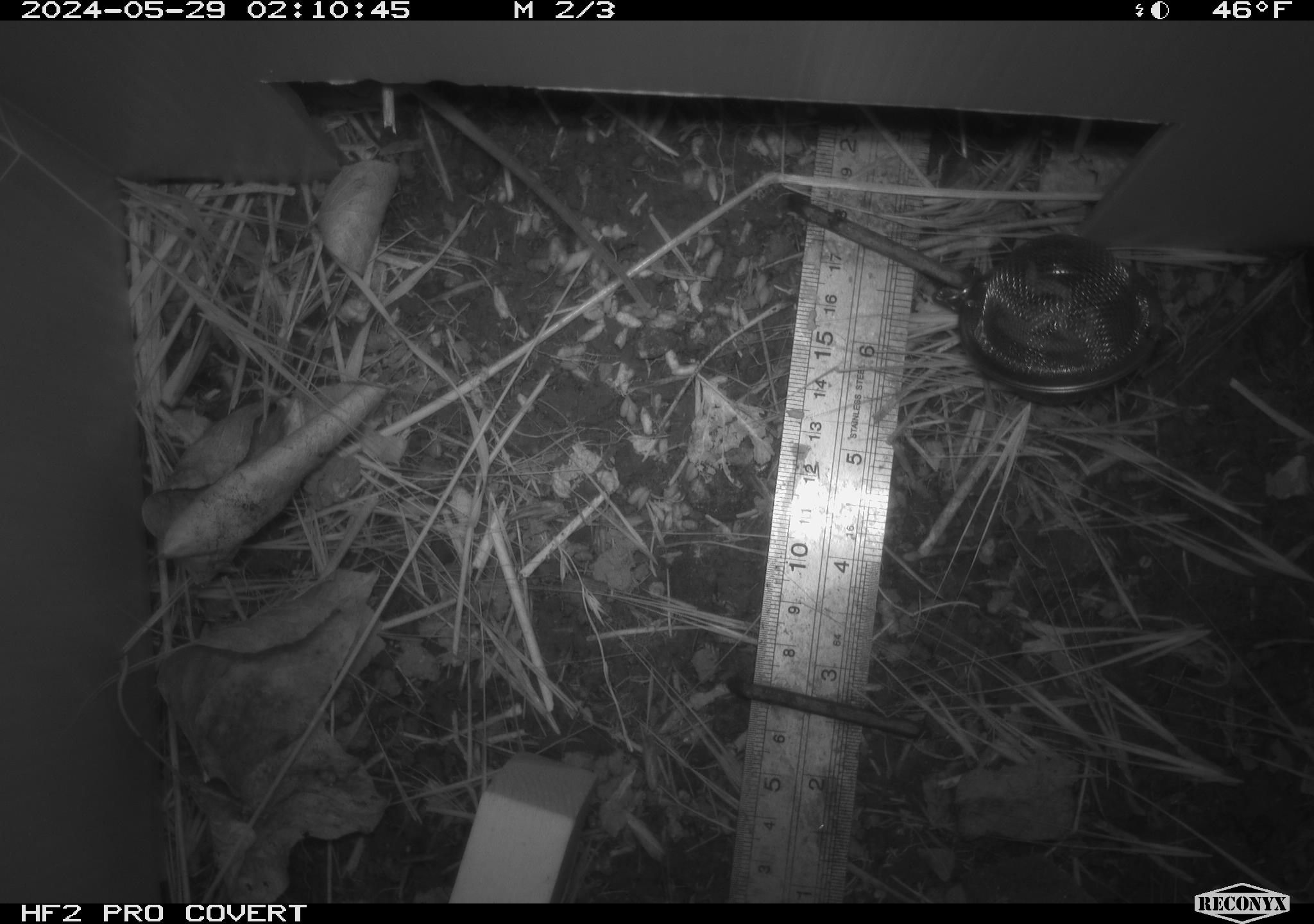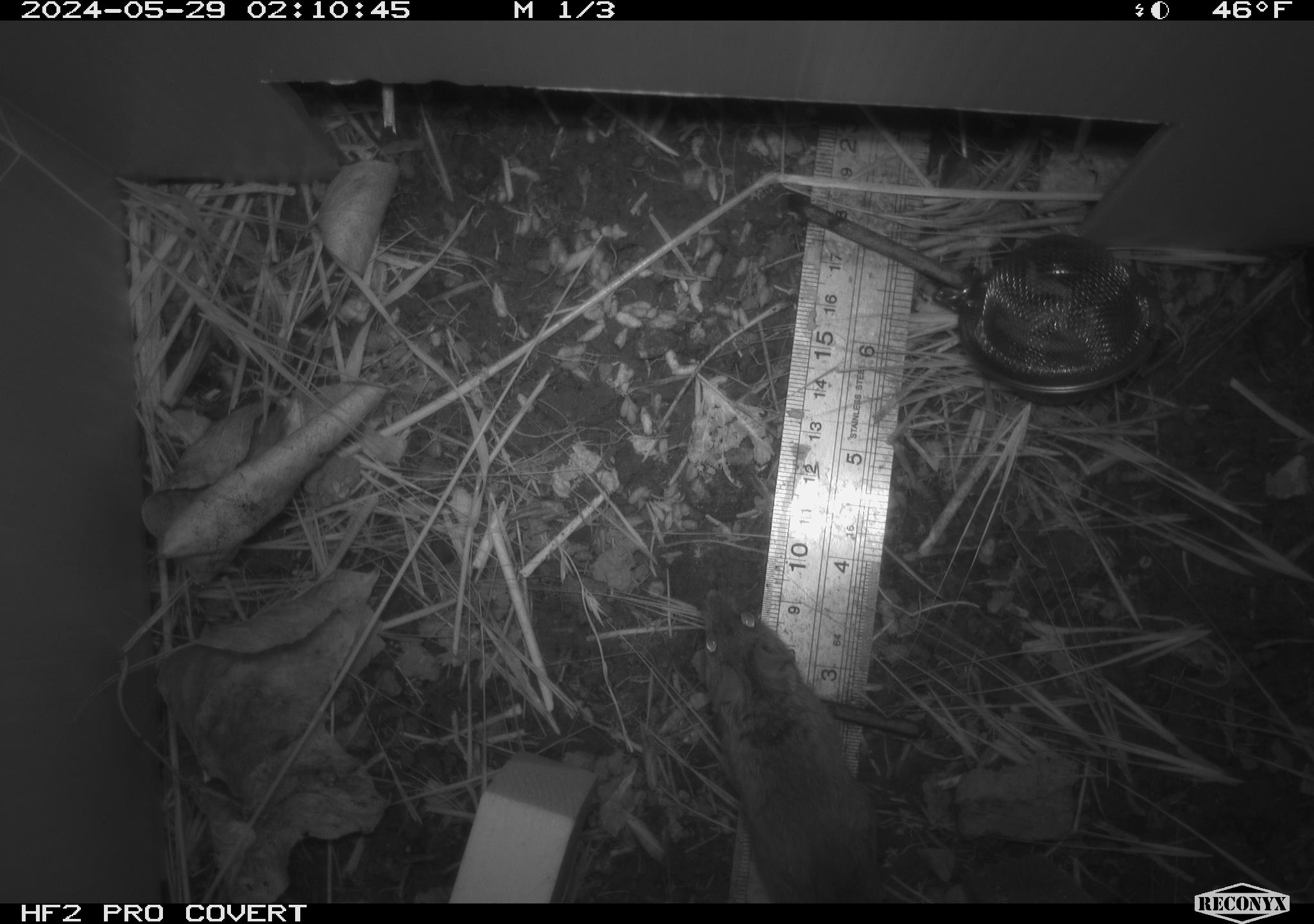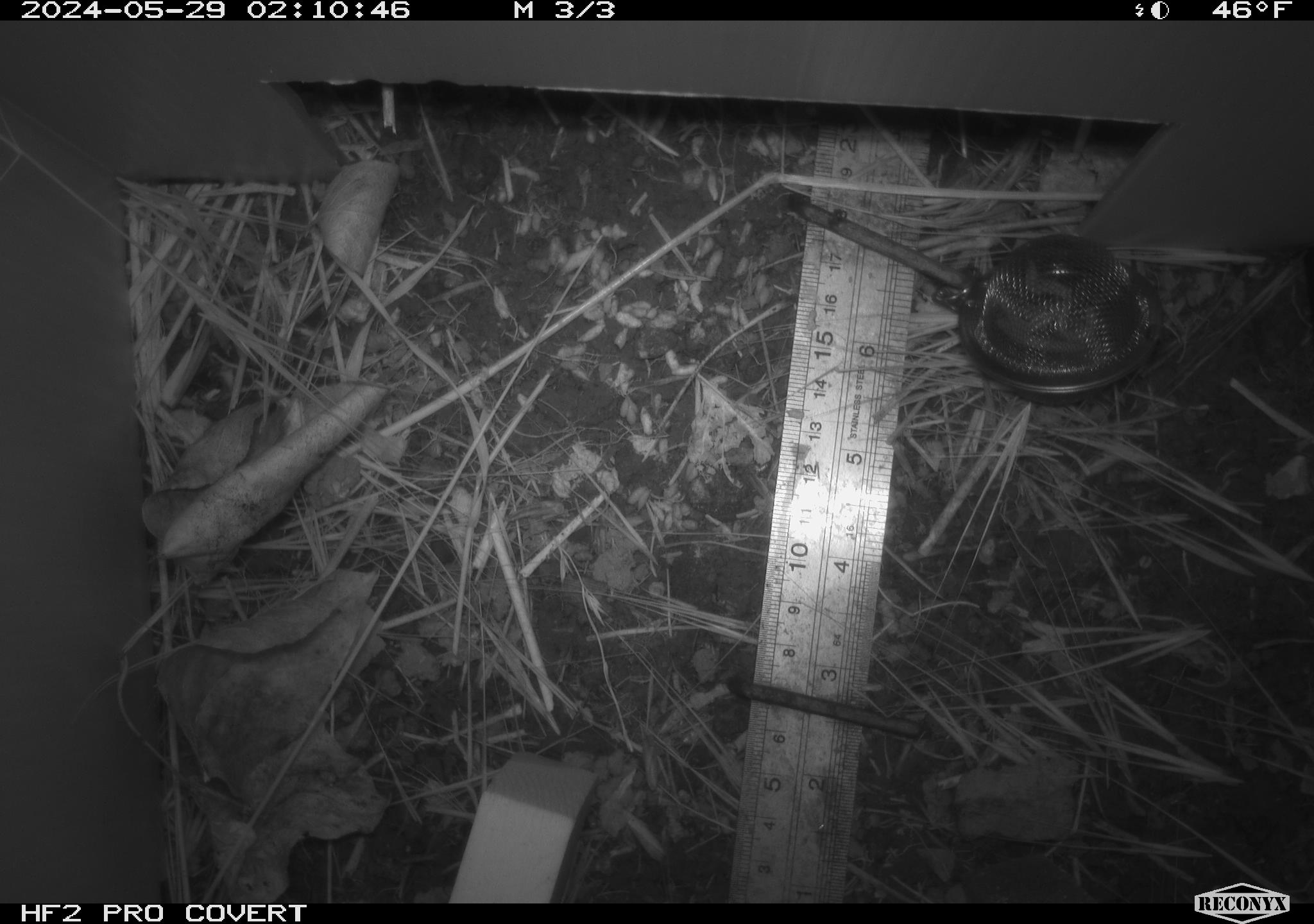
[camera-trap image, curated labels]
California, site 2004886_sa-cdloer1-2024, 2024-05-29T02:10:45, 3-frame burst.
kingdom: Animalia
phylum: Chordata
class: Mammalia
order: Rodentia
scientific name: Rodentia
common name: mouse species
Mouse species (Rodentia).